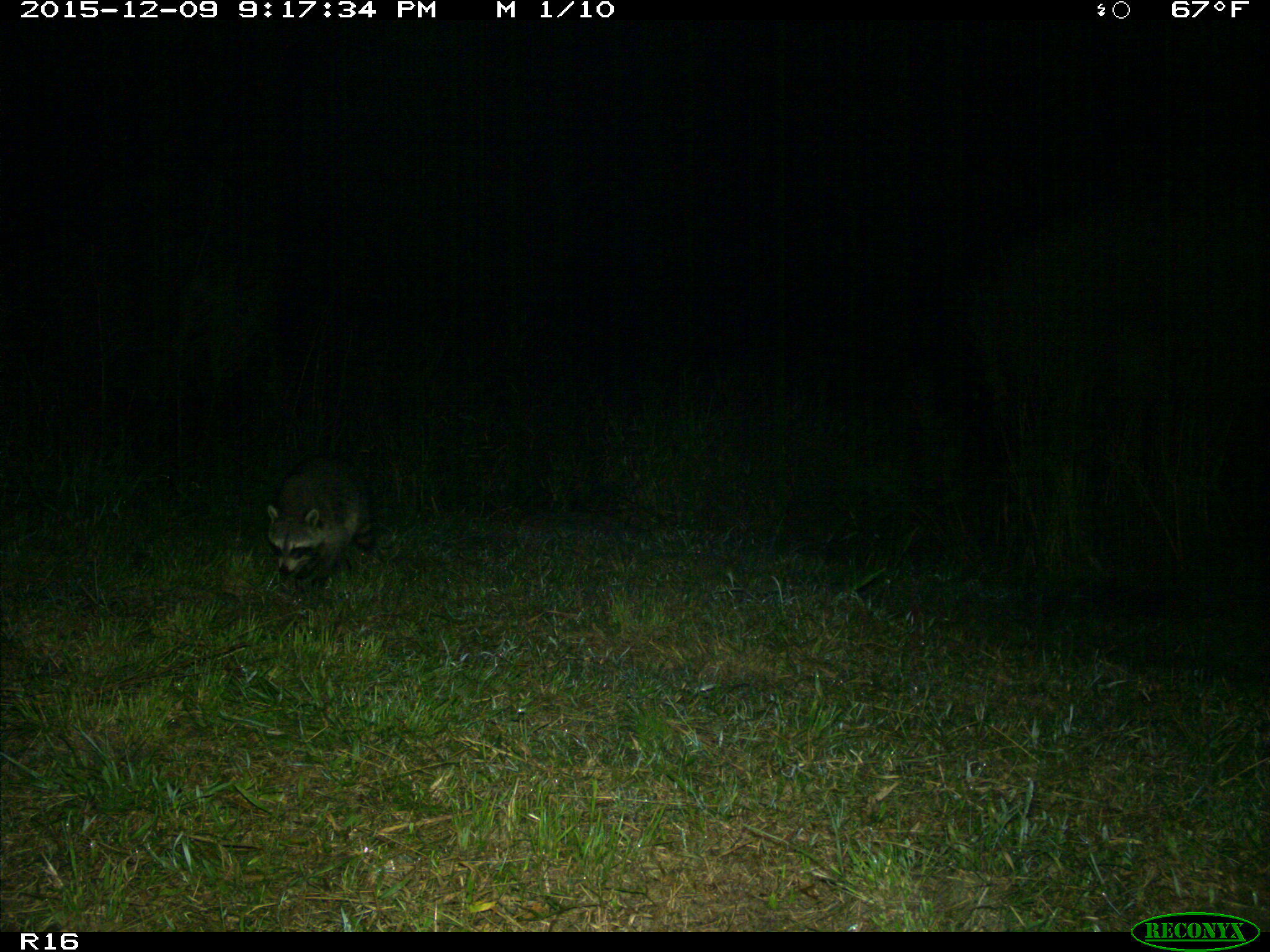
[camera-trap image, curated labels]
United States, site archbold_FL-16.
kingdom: Animalia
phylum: Chordata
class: Mammalia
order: Carnivora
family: Procyonidae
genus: Procyon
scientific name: Procyon lotor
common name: common raccoon